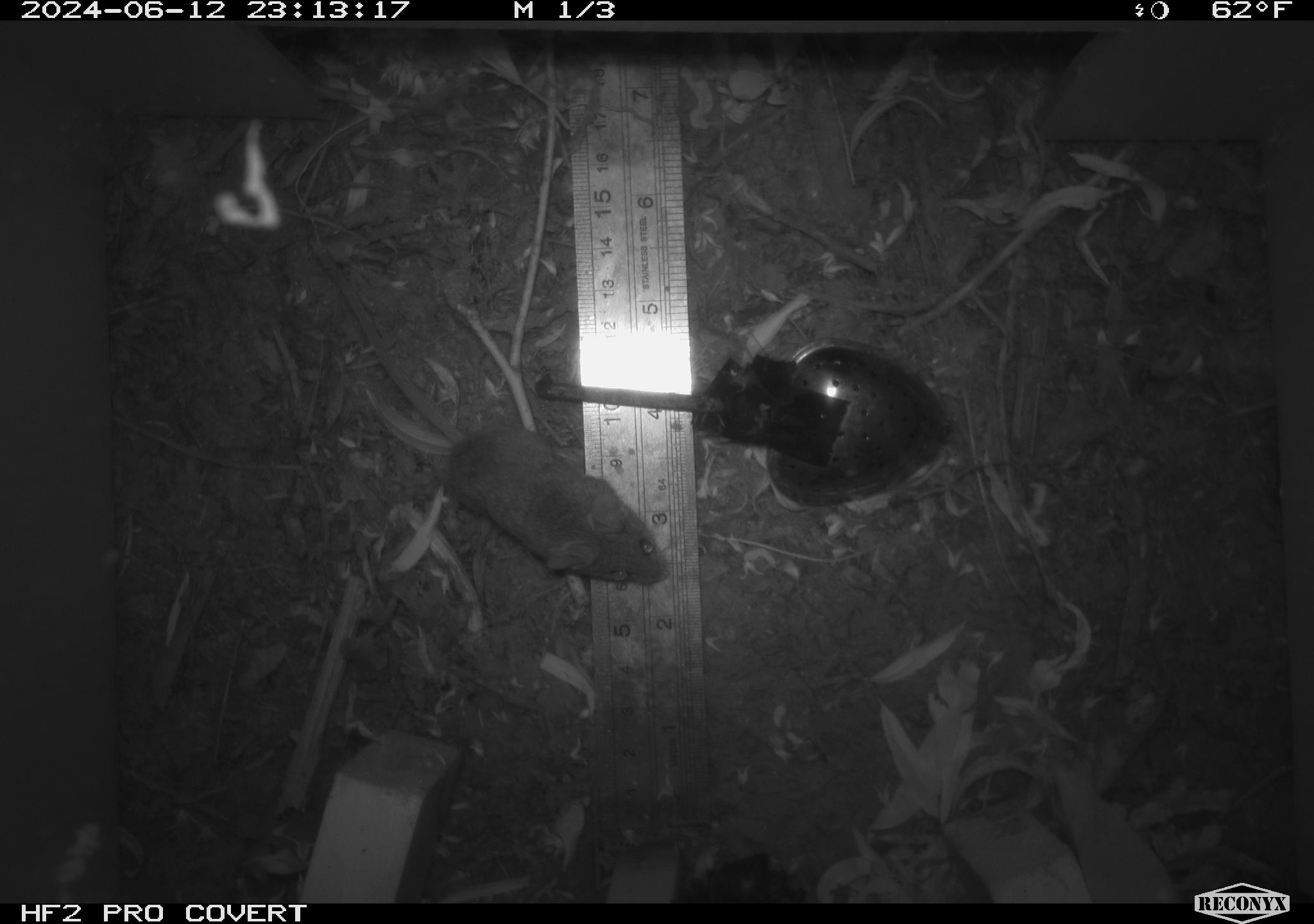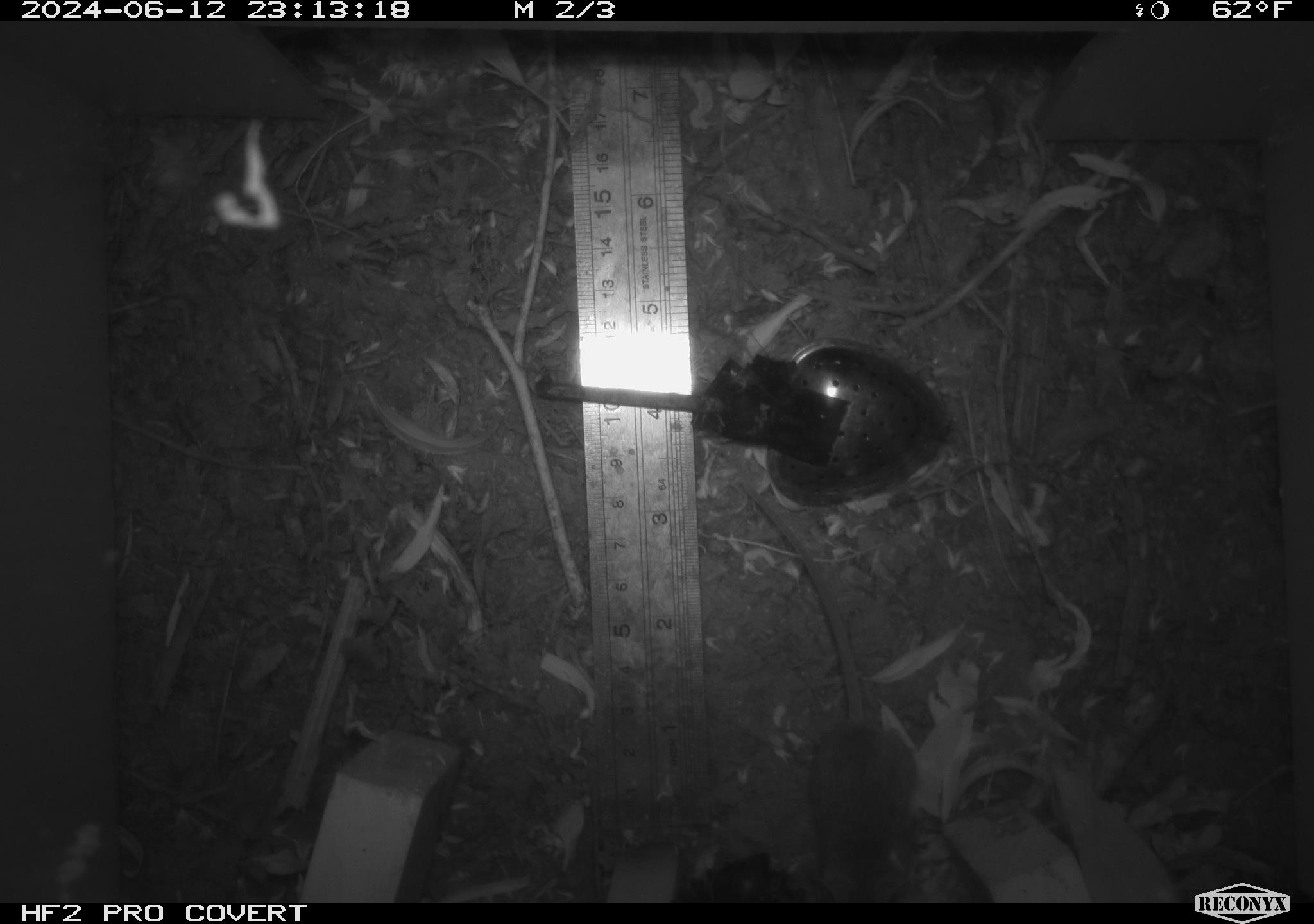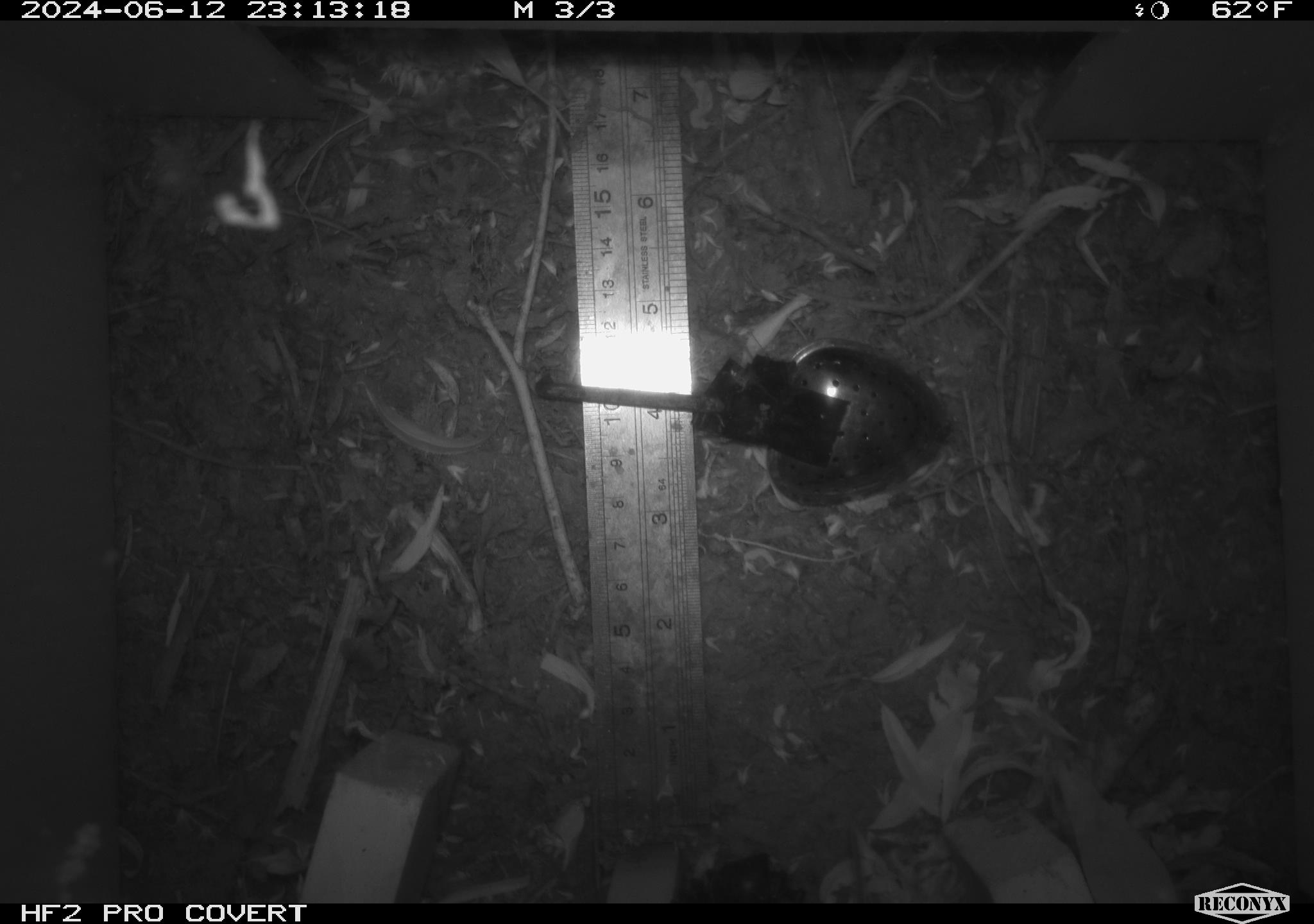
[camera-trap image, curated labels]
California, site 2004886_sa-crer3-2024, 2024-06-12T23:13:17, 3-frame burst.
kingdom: Animalia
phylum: Chordata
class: Mammalia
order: Rodentia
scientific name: Rodentia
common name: mouse species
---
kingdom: Animalia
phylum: Chordata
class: Mammalia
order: Rodentia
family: Muridae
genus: Rattus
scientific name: Rattus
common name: rat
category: rattus species